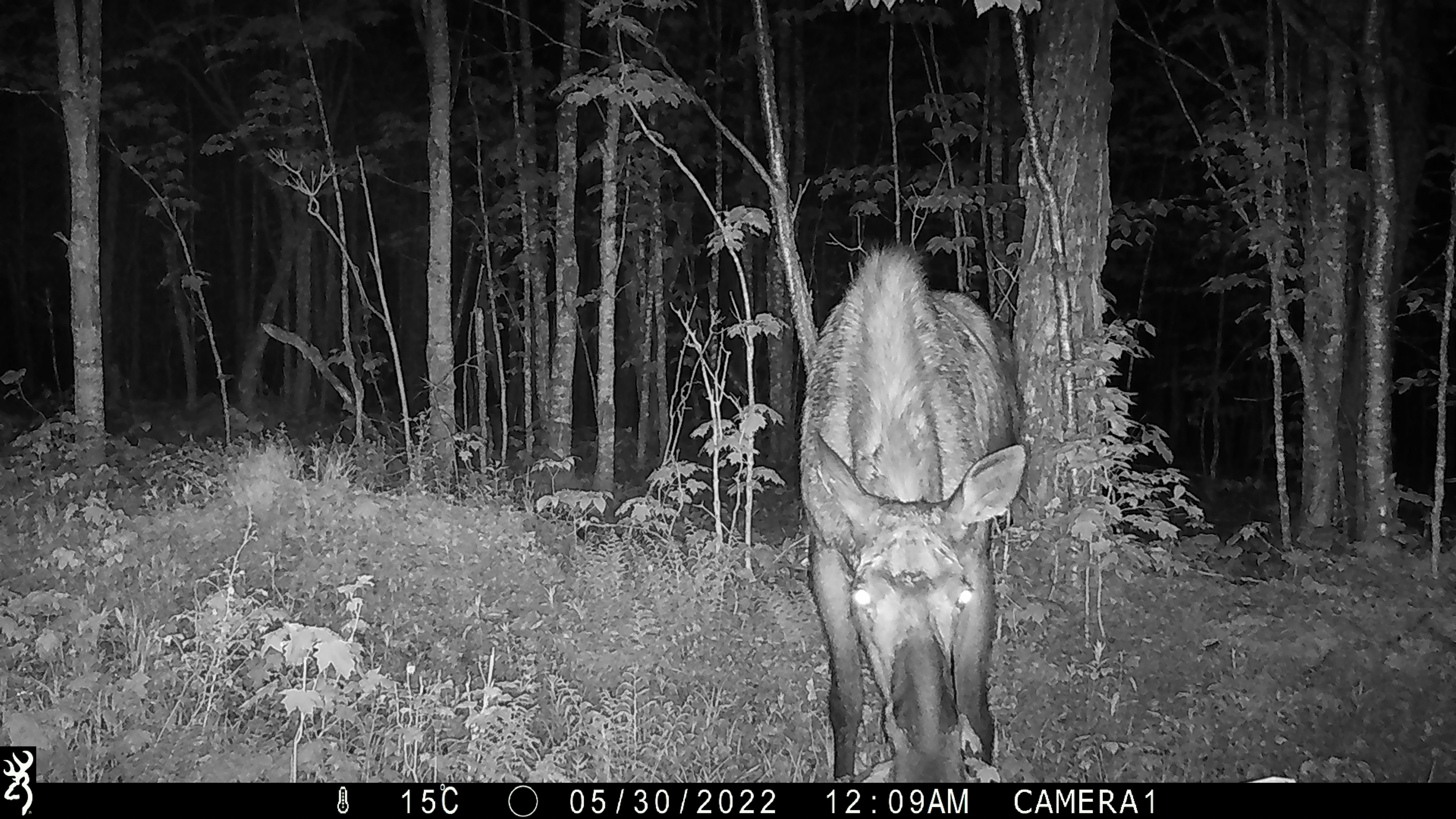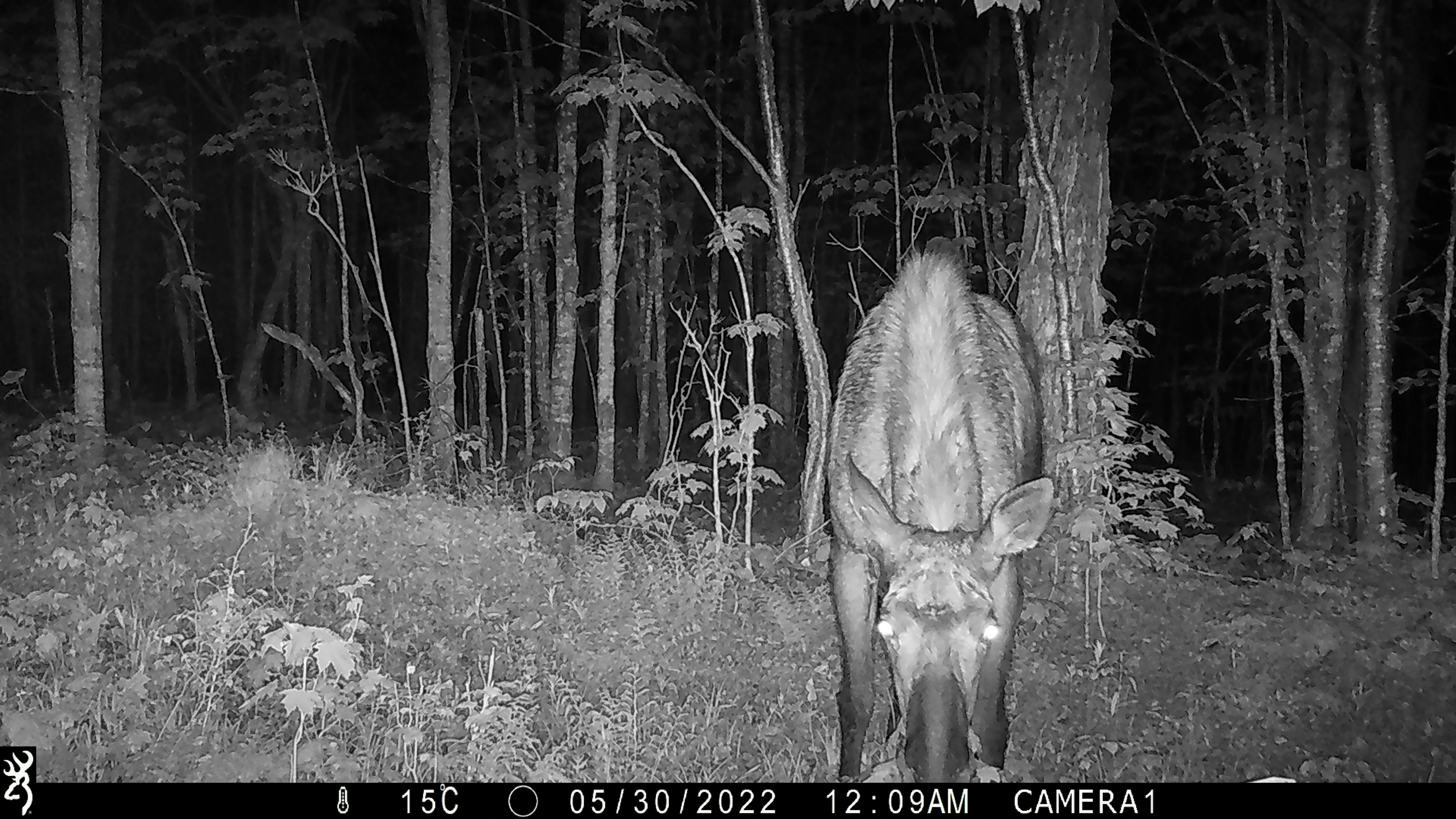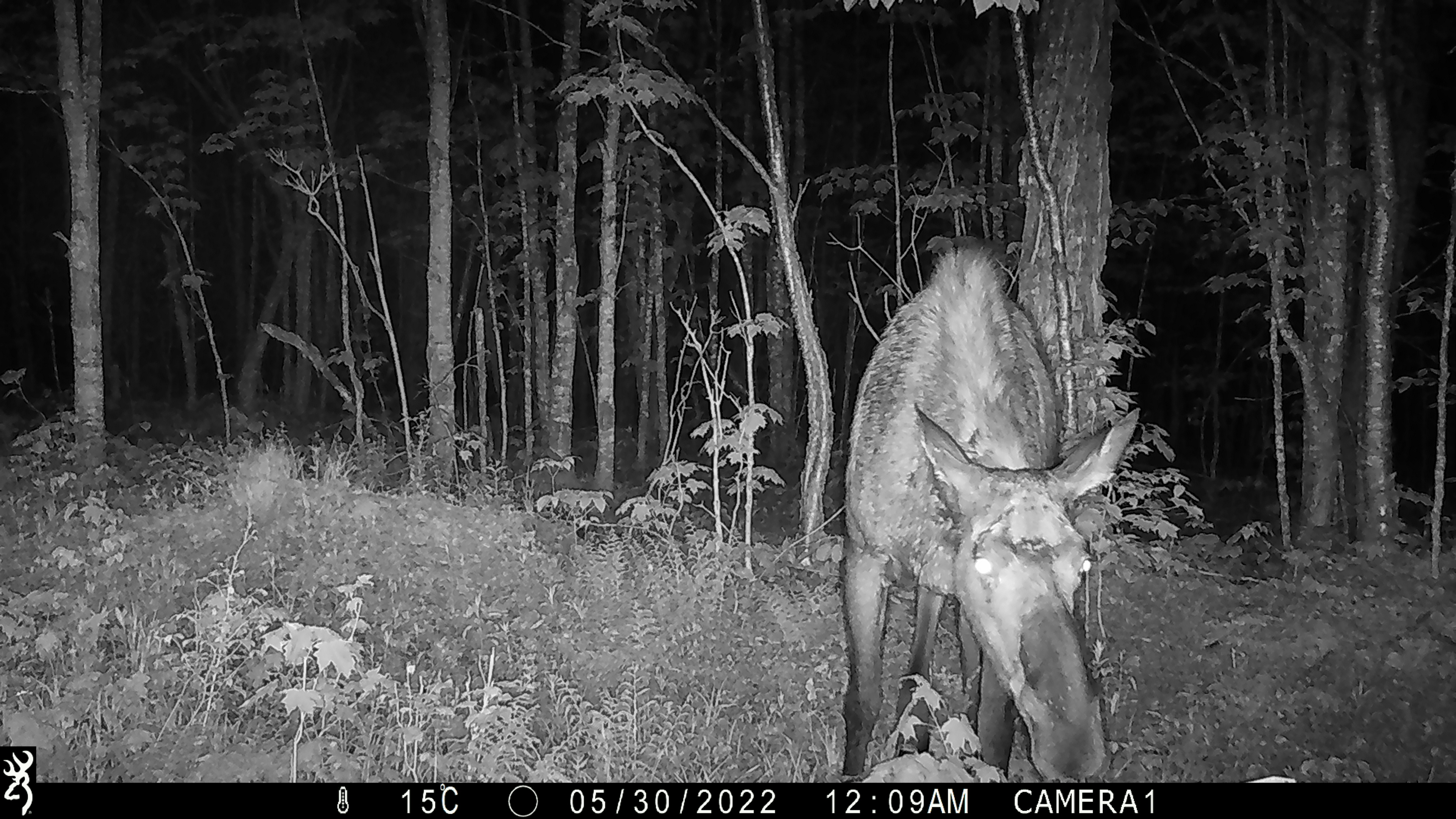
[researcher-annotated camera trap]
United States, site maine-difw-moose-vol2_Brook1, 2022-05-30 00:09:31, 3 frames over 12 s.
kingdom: Animalia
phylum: Chordata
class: Mammalia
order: Artiodactyla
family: Cervidae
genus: Alces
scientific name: Alces alces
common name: moose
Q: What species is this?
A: Moose (Alces alces).